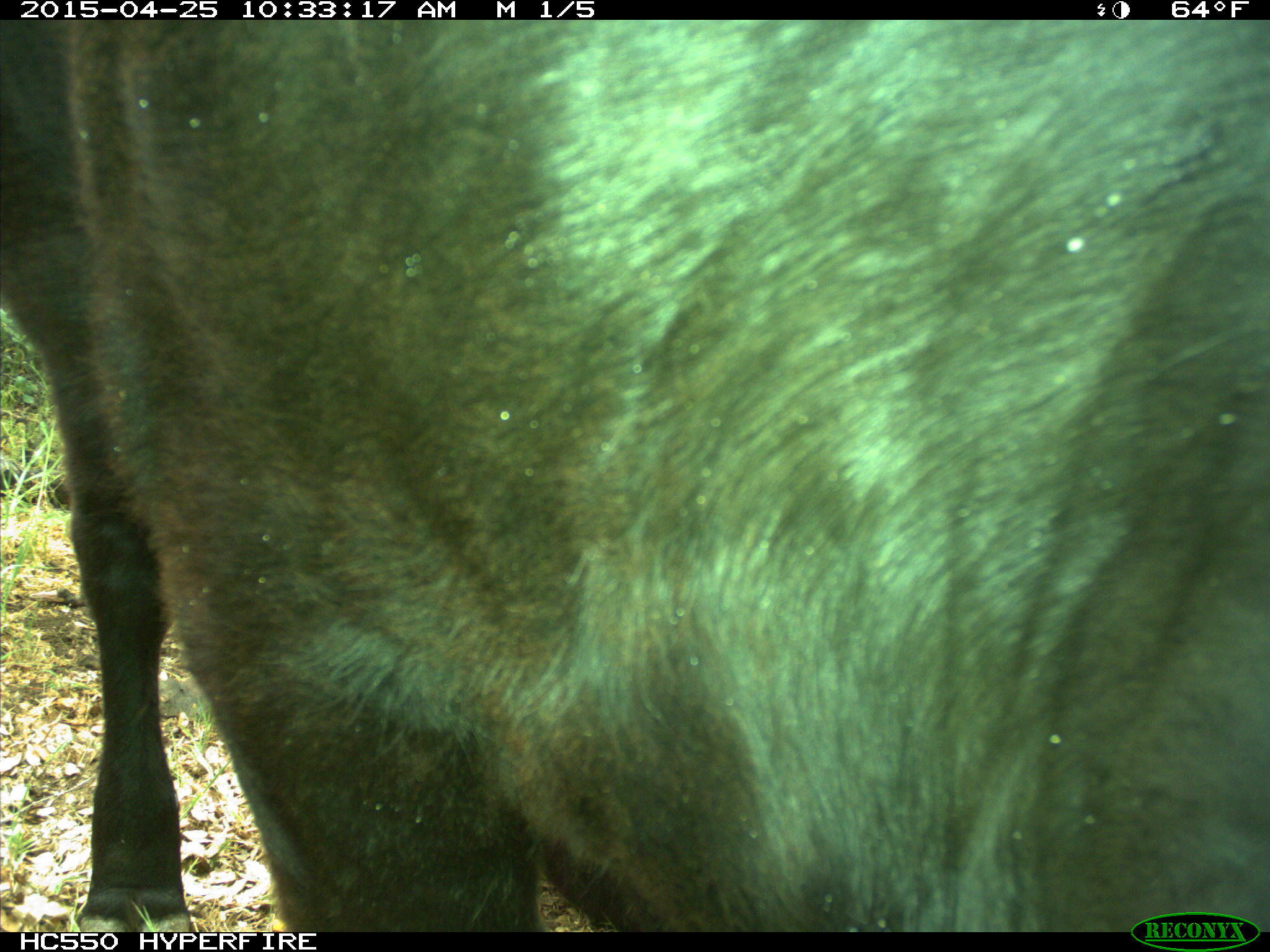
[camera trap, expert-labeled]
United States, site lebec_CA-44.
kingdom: Animalia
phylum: Chordata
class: Mammalia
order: Artiodactyla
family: Suidae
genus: Sus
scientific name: Sus scrofa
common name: wild boar